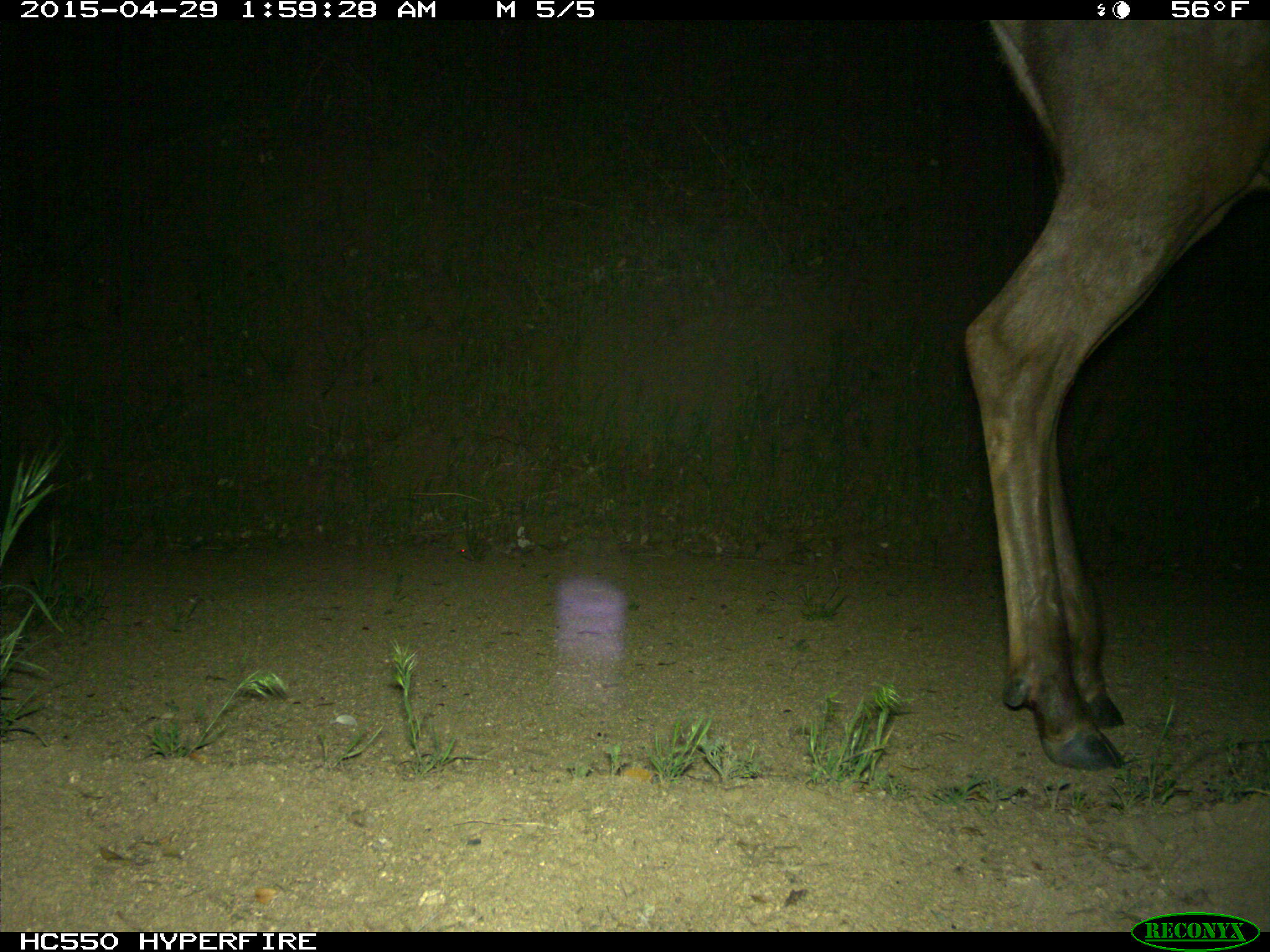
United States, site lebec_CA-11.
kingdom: Animalia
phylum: Chordata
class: Mammalia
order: Artiodactyla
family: Cervidae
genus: Cervus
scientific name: Cervus canadensis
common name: elk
Cervus canadensis (elk).